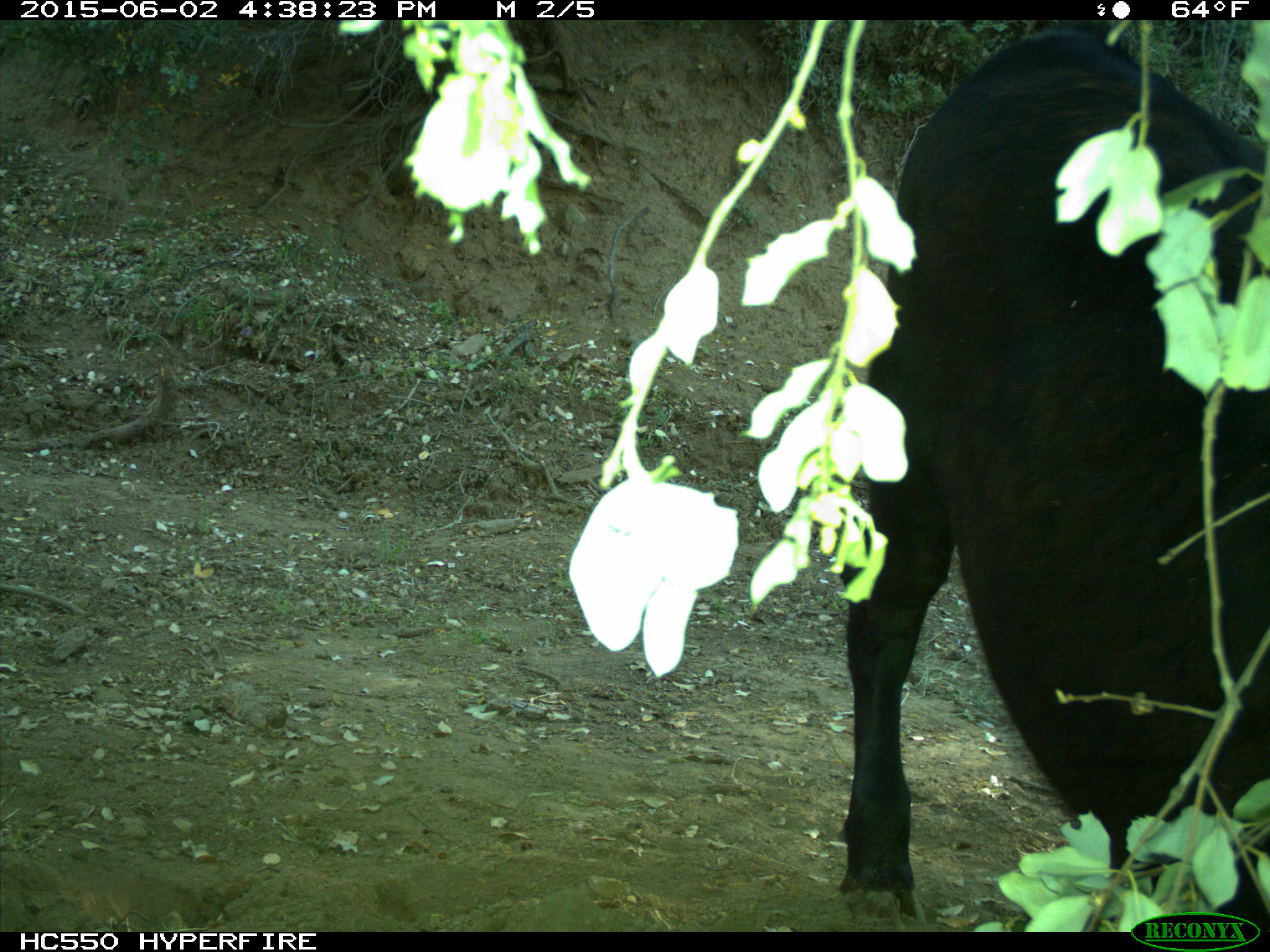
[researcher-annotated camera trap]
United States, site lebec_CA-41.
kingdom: Animalia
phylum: Chordata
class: Mammalia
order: Artiodactyla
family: Bovidae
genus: Bos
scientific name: Bos taurus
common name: domestic cow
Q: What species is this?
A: Bos taurus (domestic cow).